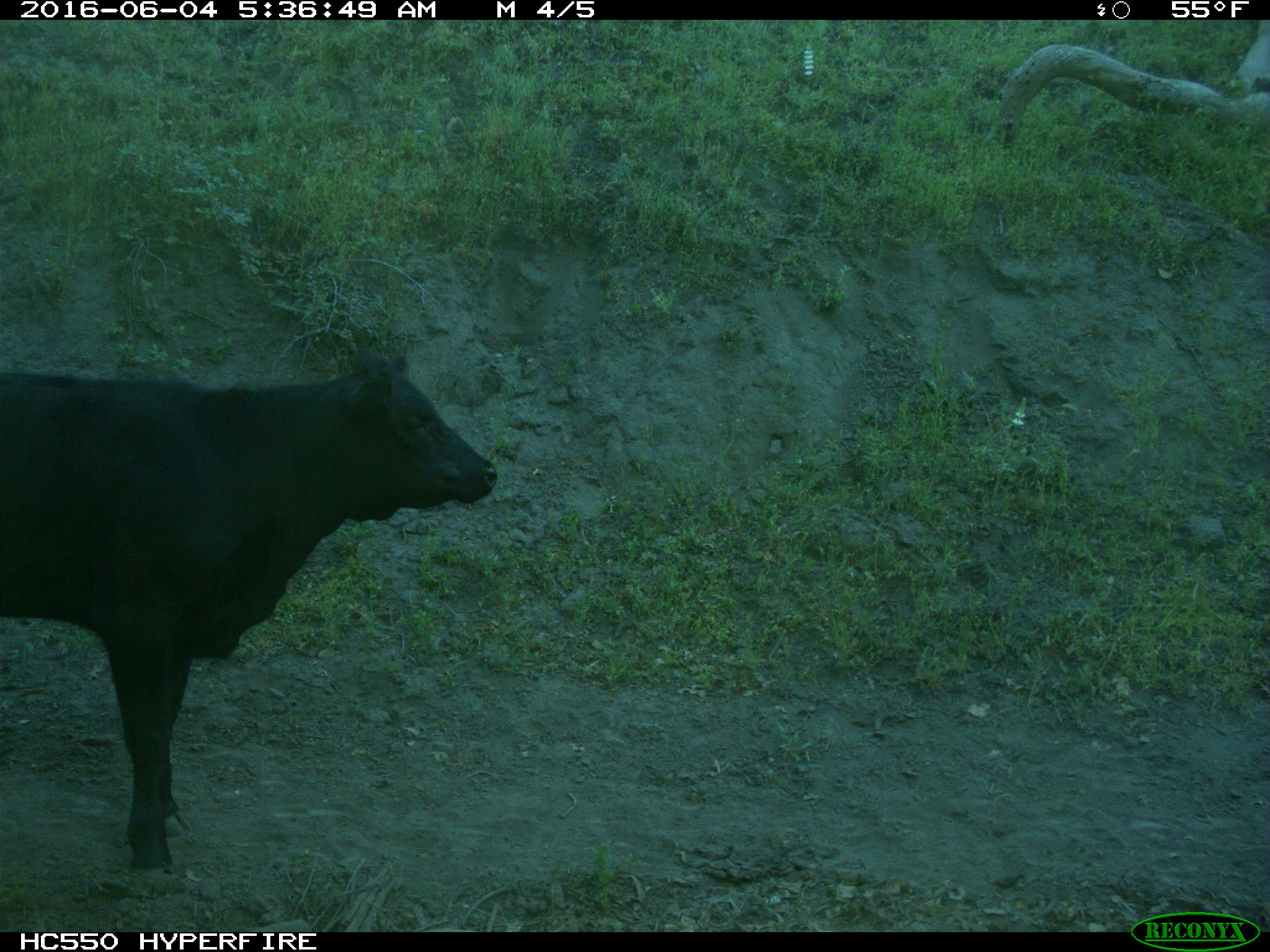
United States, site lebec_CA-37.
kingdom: Animalia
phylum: Chordata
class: Mammalia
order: Artiodactyla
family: Bovidae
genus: Bos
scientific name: Bos taurus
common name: domestic cow